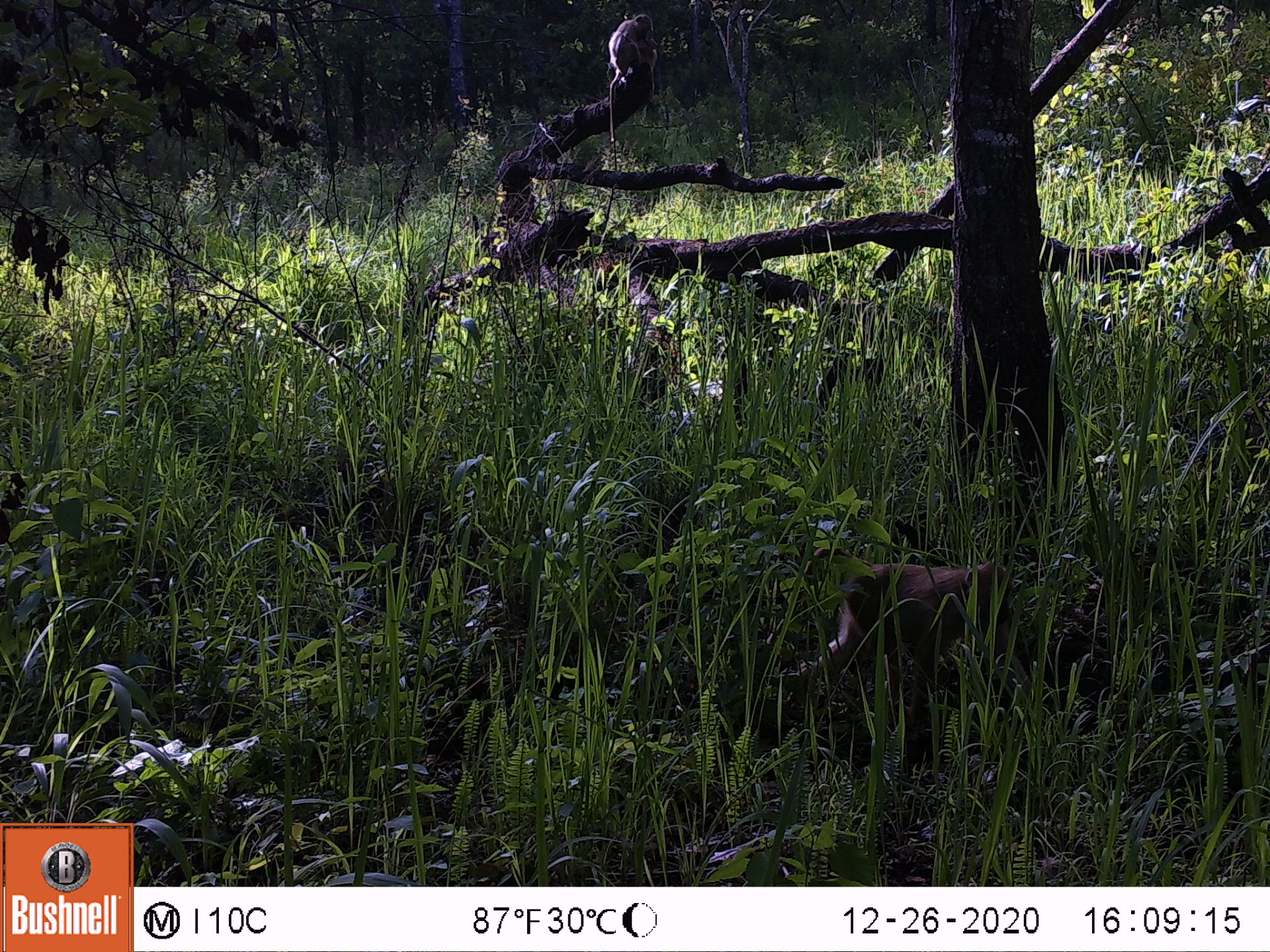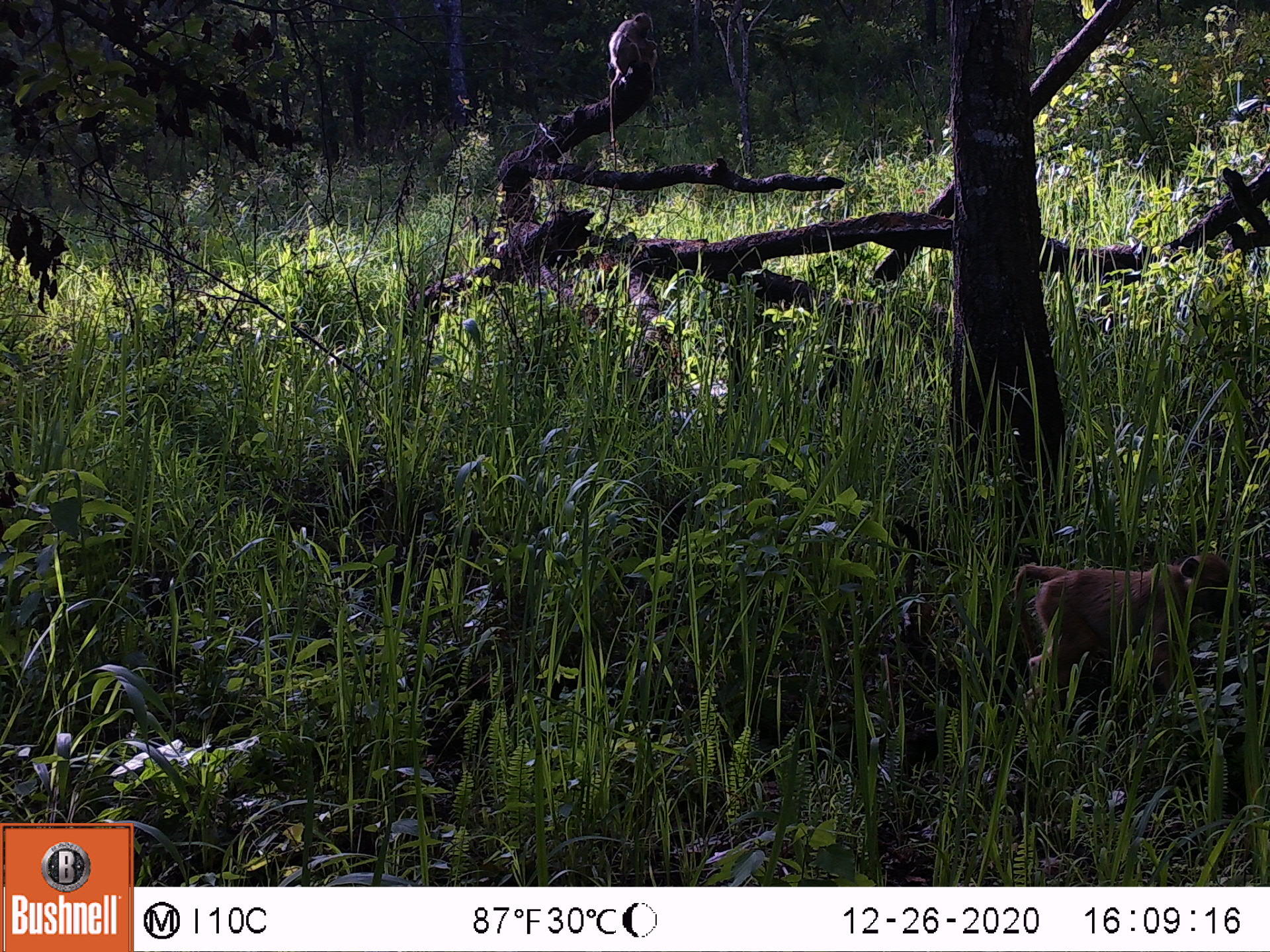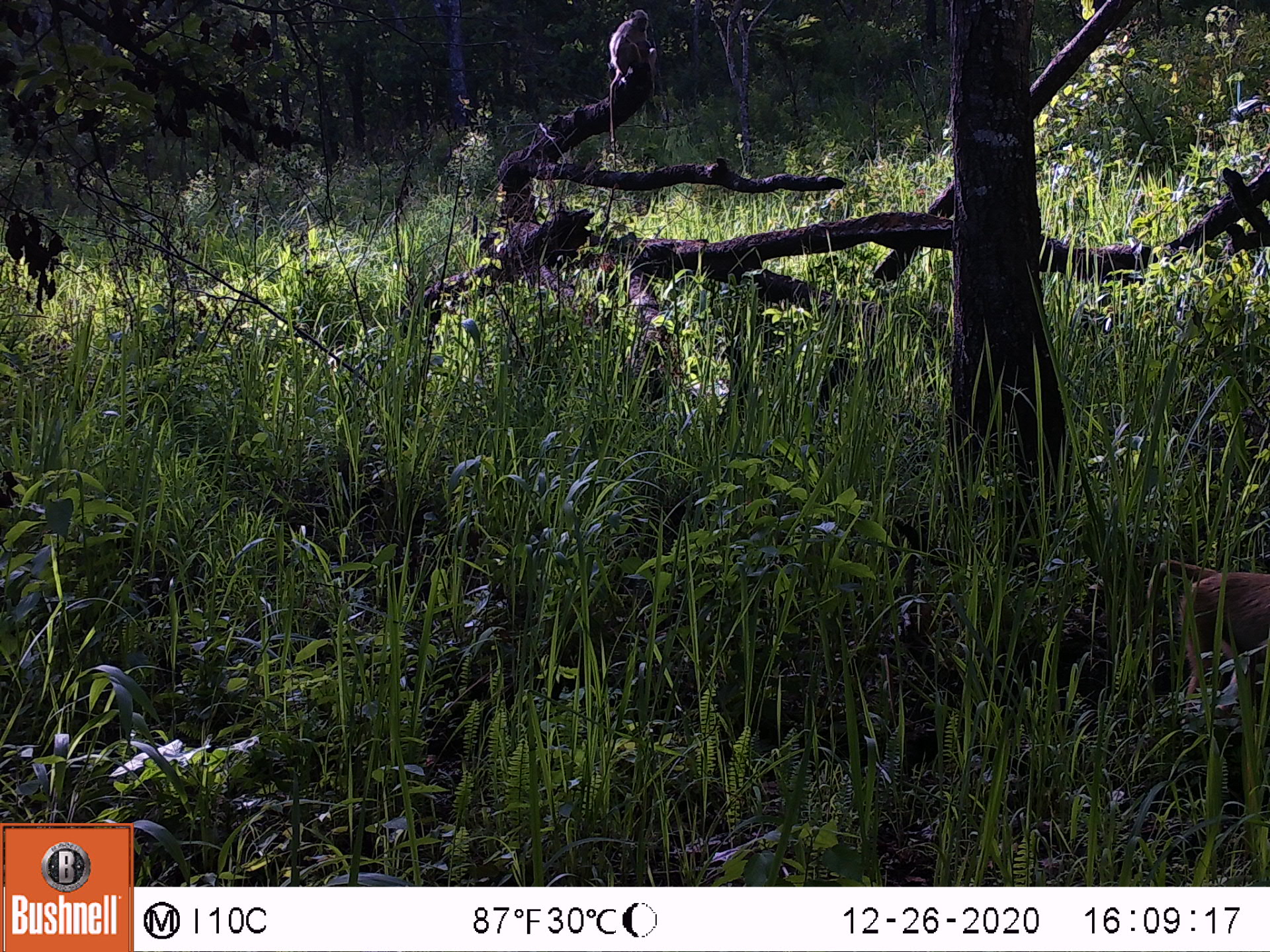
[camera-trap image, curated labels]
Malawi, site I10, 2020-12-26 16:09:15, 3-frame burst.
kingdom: Animalia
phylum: Chordata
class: Mammalia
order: Primates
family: Cercopithecidae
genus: Papio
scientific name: Papio cynocephalus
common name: yellow baboon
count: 2